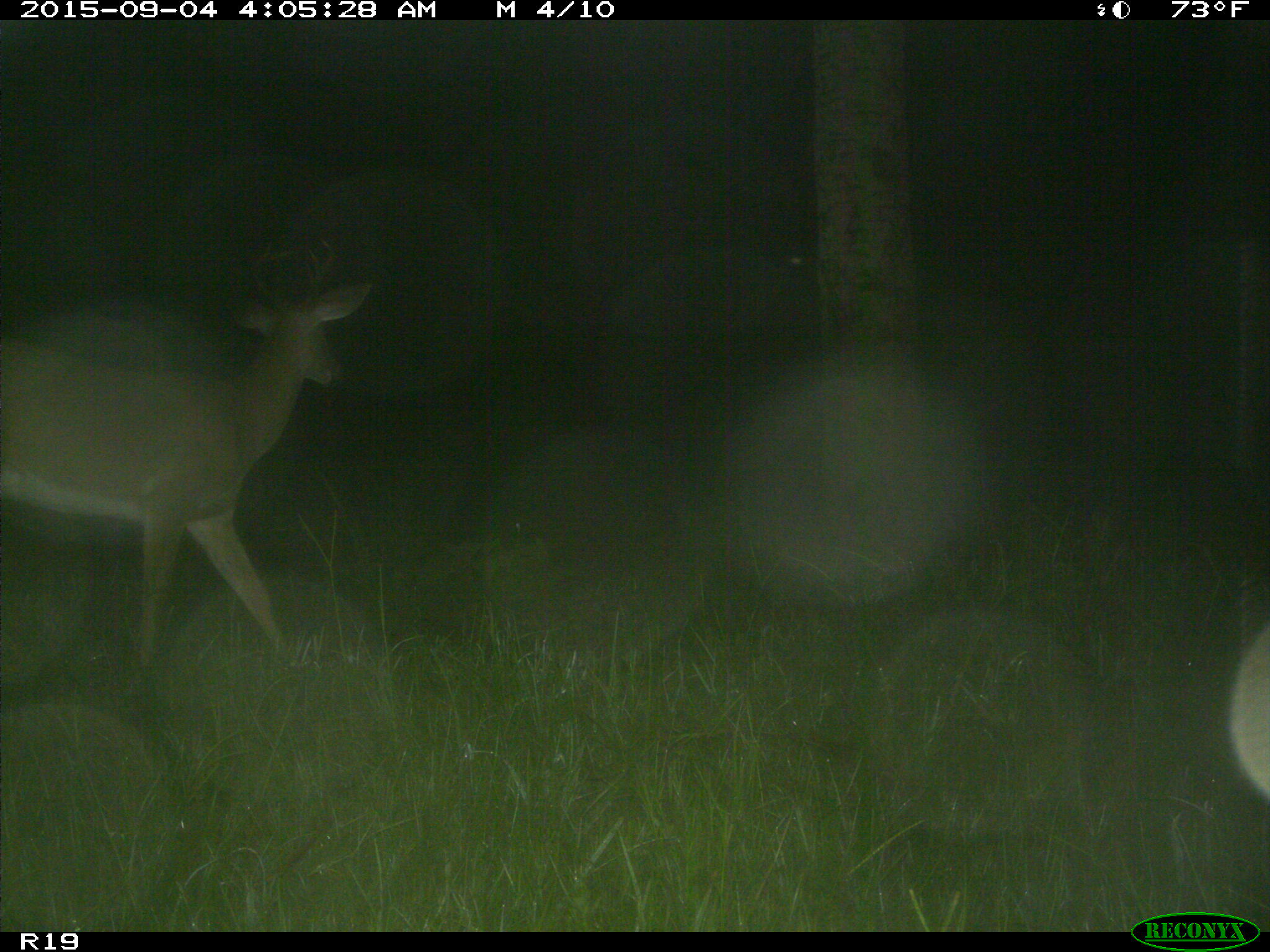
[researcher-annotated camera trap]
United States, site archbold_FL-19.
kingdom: Animalia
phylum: Chordata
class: Mammalia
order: Artiodactyla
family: Cervidae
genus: Odocoileus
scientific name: Odocoileus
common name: deer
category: unidentified deer